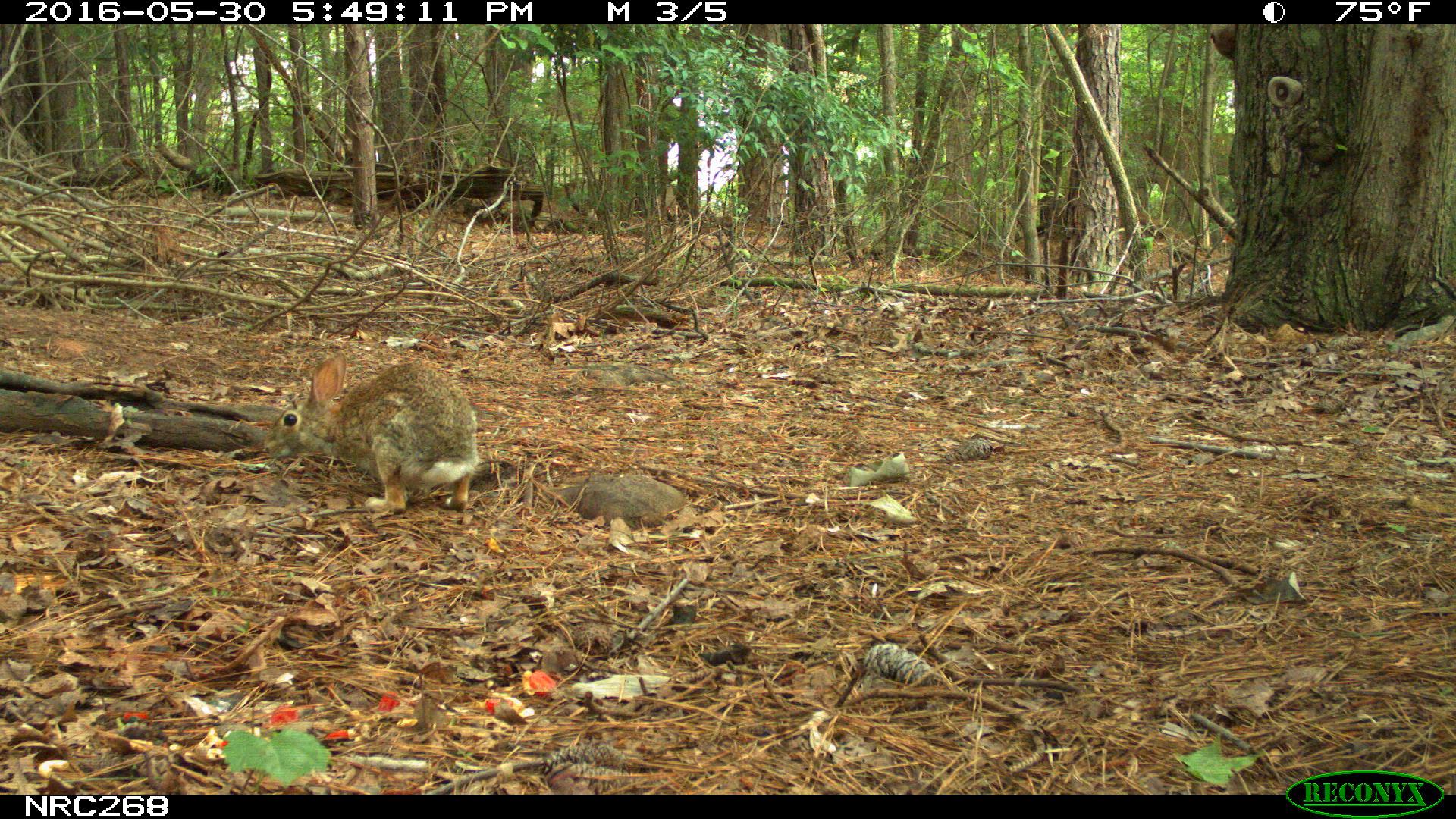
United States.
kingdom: Animalia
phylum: Chordata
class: Mammalia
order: Lagomorpha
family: Leporidae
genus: Sylvilagus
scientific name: Sylvilagus floridanus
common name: eastern cottontail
Eastern Cottontail (Sylvilagus floridanus).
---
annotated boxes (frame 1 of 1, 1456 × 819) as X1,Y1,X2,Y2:
Eastern Cottontail: 276,337,488,507